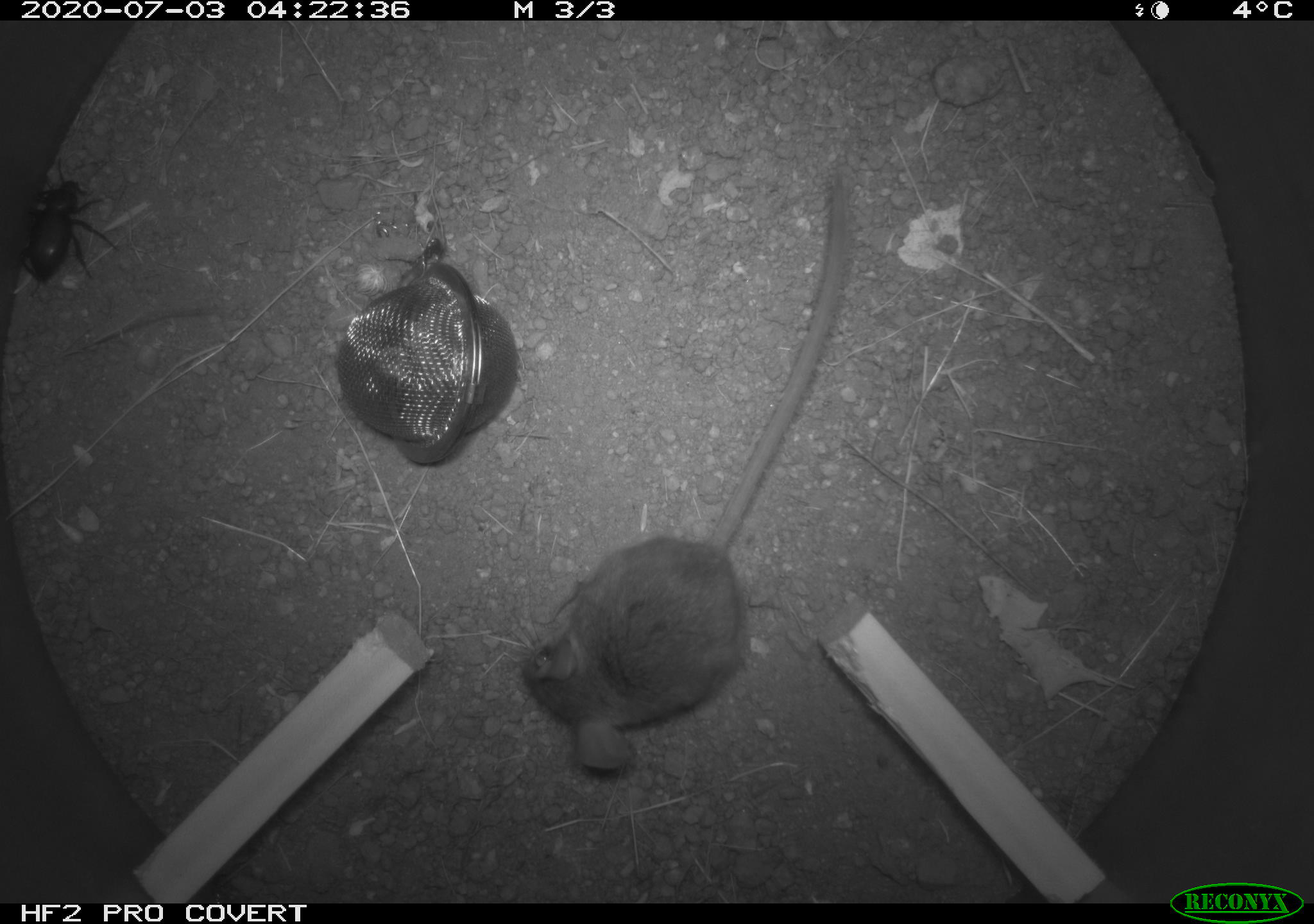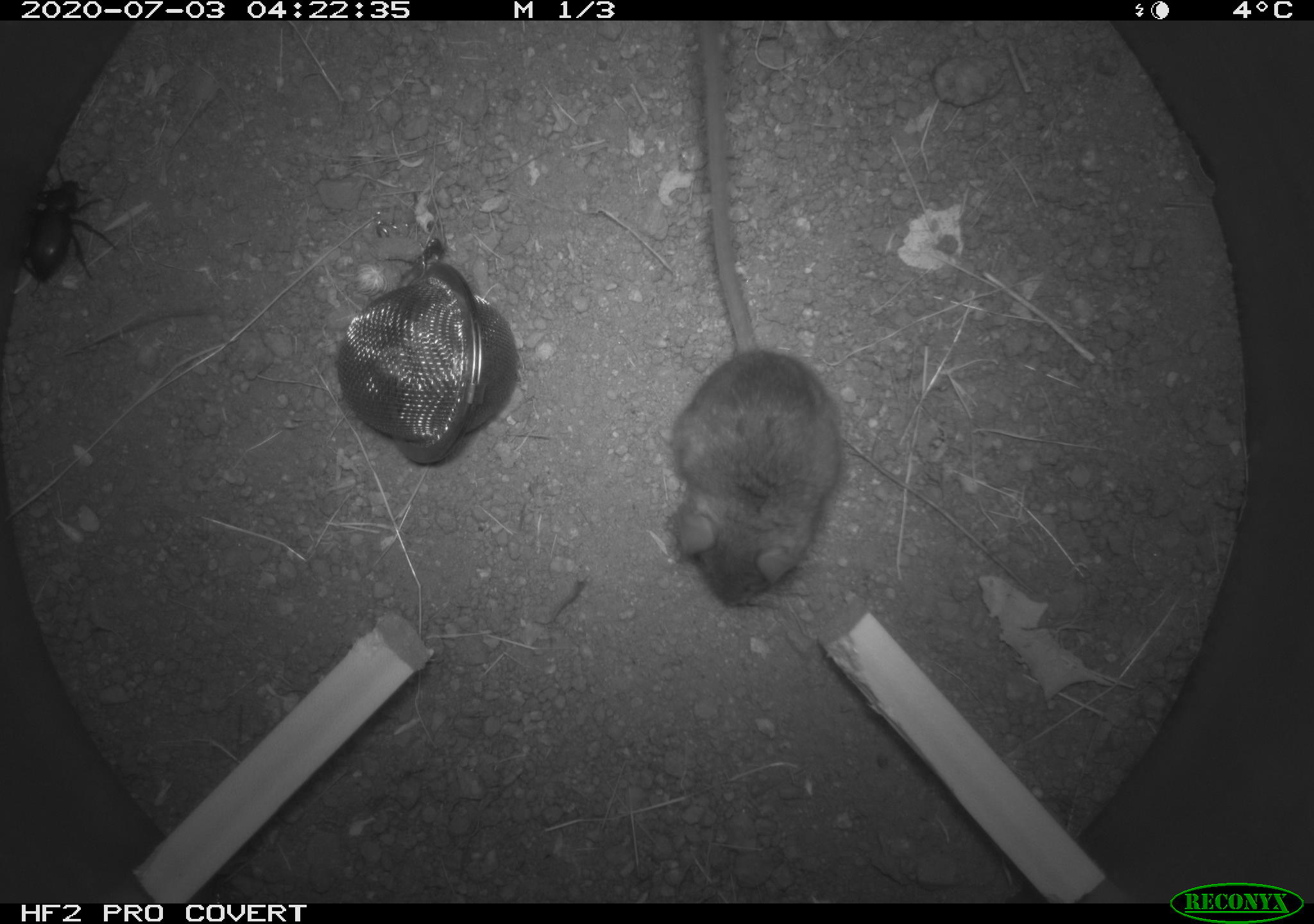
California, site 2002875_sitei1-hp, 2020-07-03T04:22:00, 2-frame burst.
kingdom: Animalia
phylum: Chordata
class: Mammalia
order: Rodentia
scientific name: Rodentia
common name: rodent